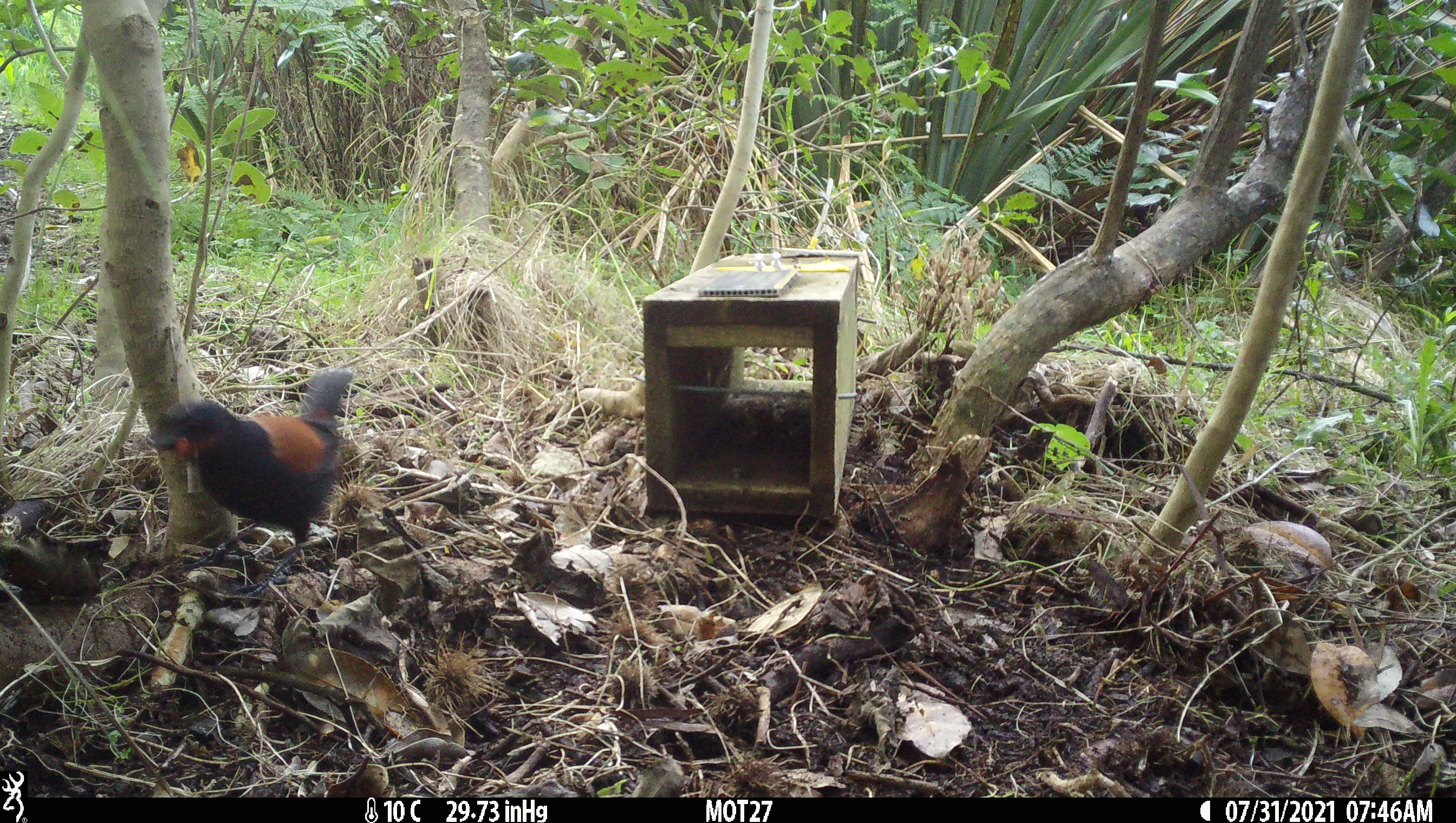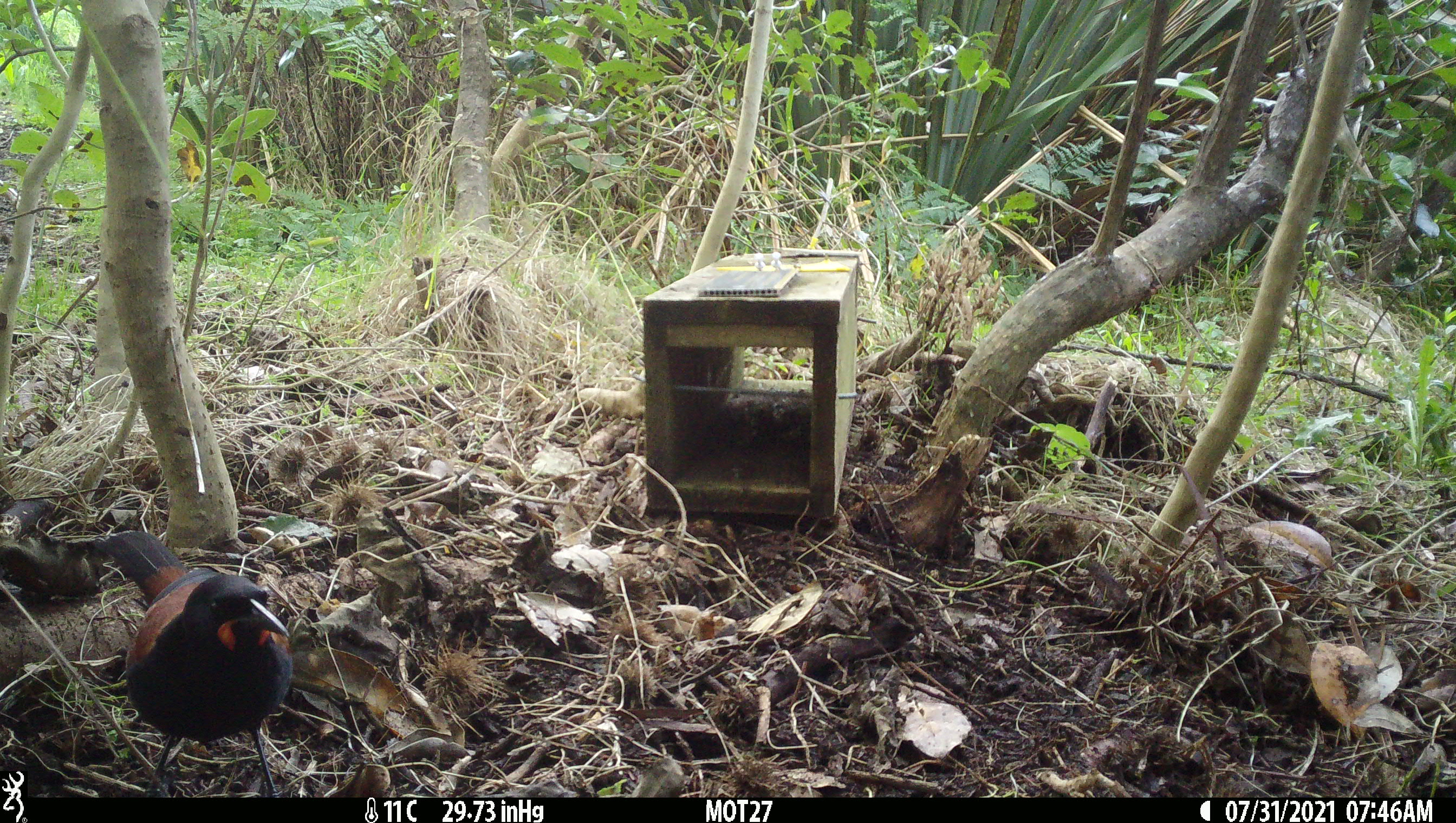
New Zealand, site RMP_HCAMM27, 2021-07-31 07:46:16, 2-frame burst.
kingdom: Animalia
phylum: Chordata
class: Aves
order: Passeriformes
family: Callaeidae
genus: Philesturnus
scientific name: Philesturnus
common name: saddlebacks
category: tieke